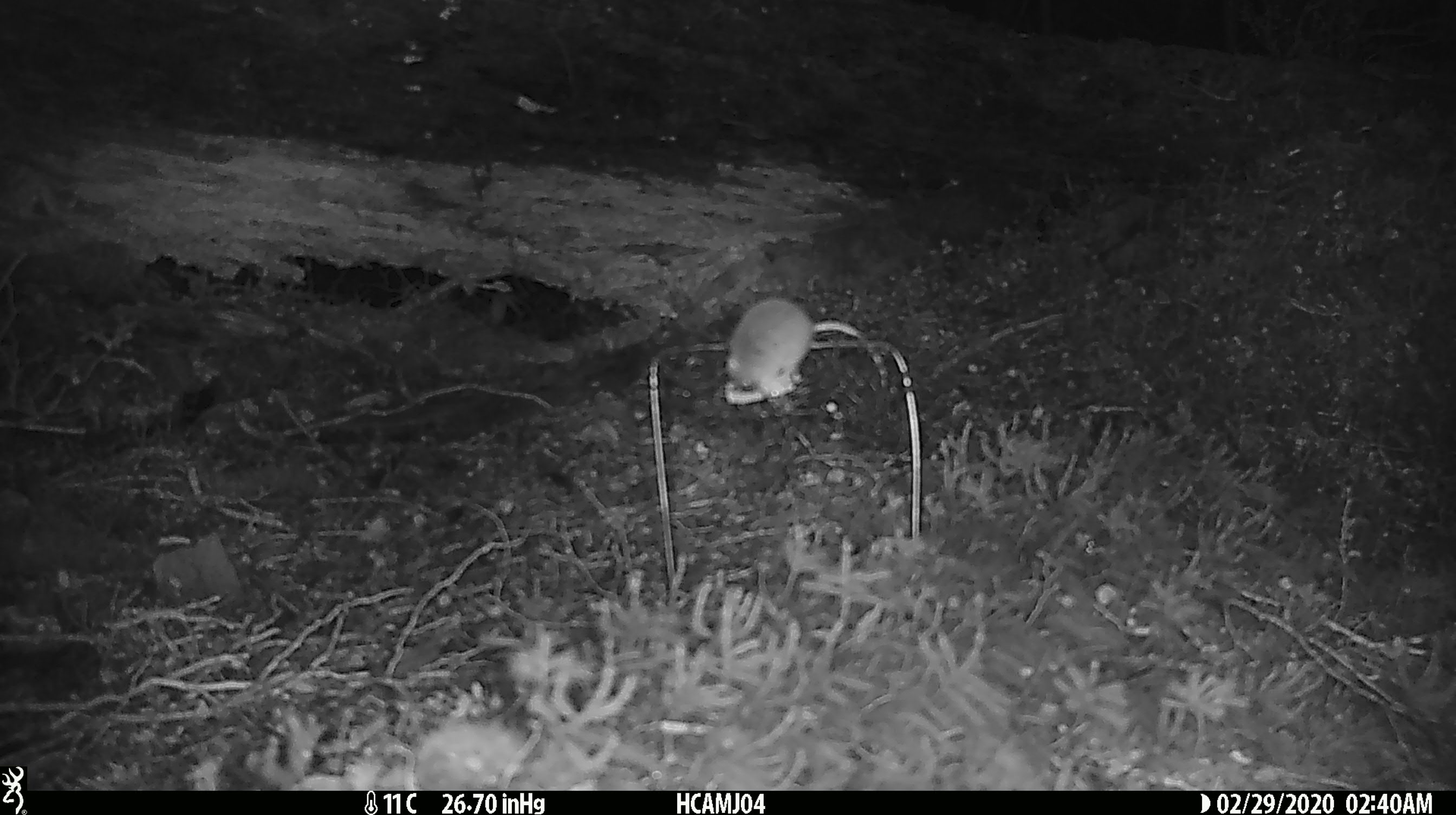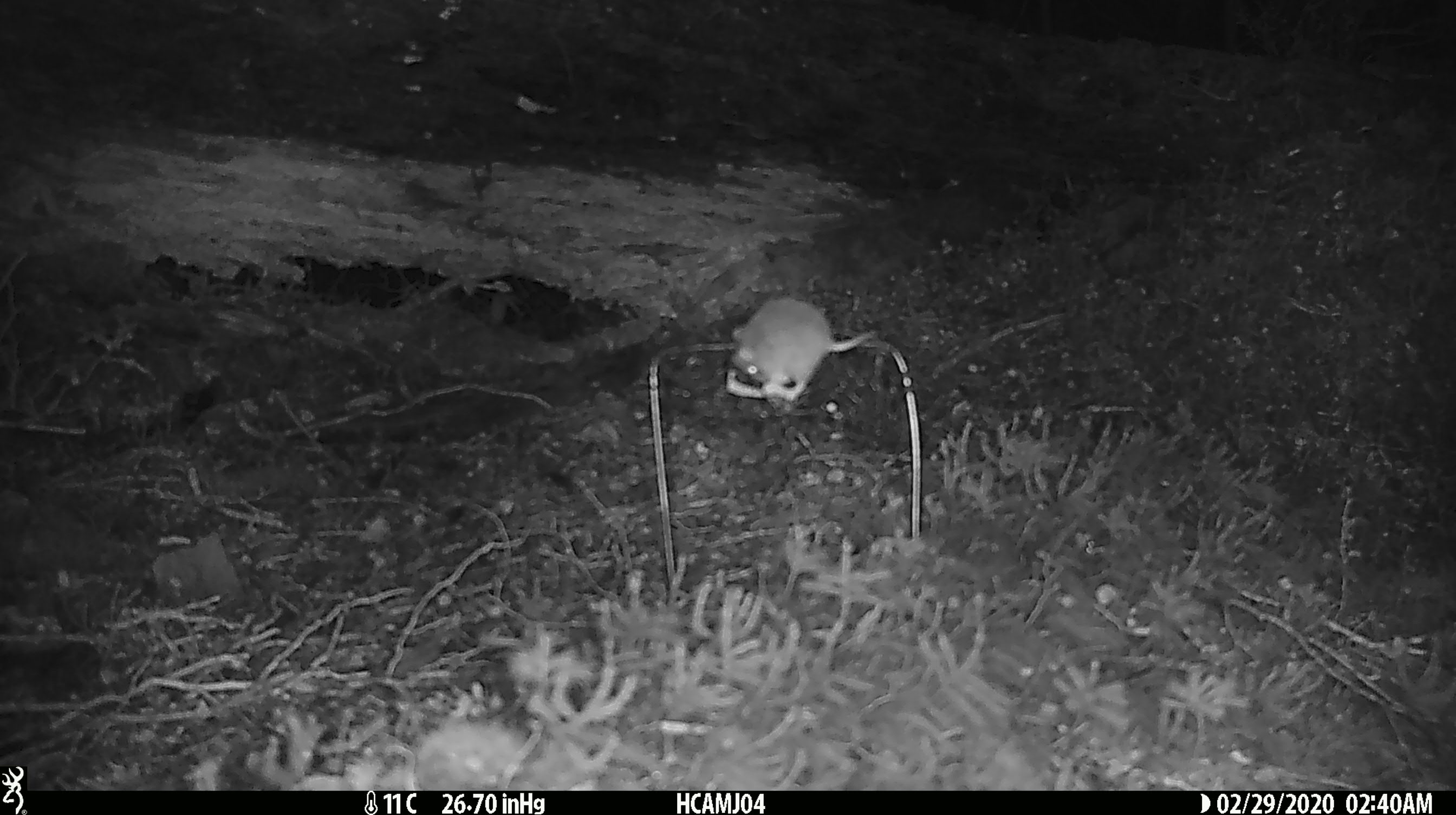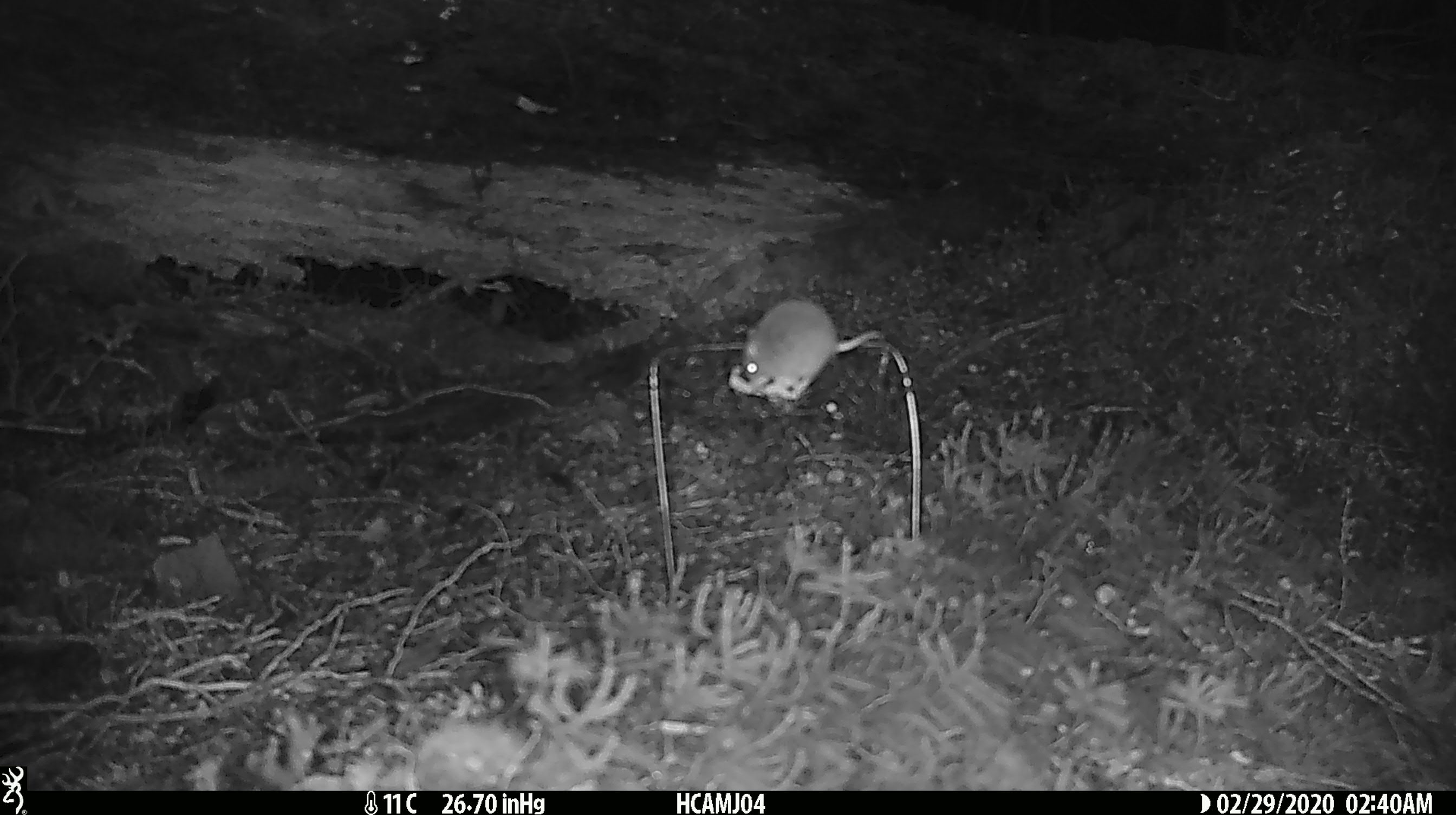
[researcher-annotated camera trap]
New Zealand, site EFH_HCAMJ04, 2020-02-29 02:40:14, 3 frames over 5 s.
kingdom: Animalia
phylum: Chordata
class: Mammalia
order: Rodentia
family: Muridae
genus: Mus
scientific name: Mus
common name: mouse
Mouse (Mus).